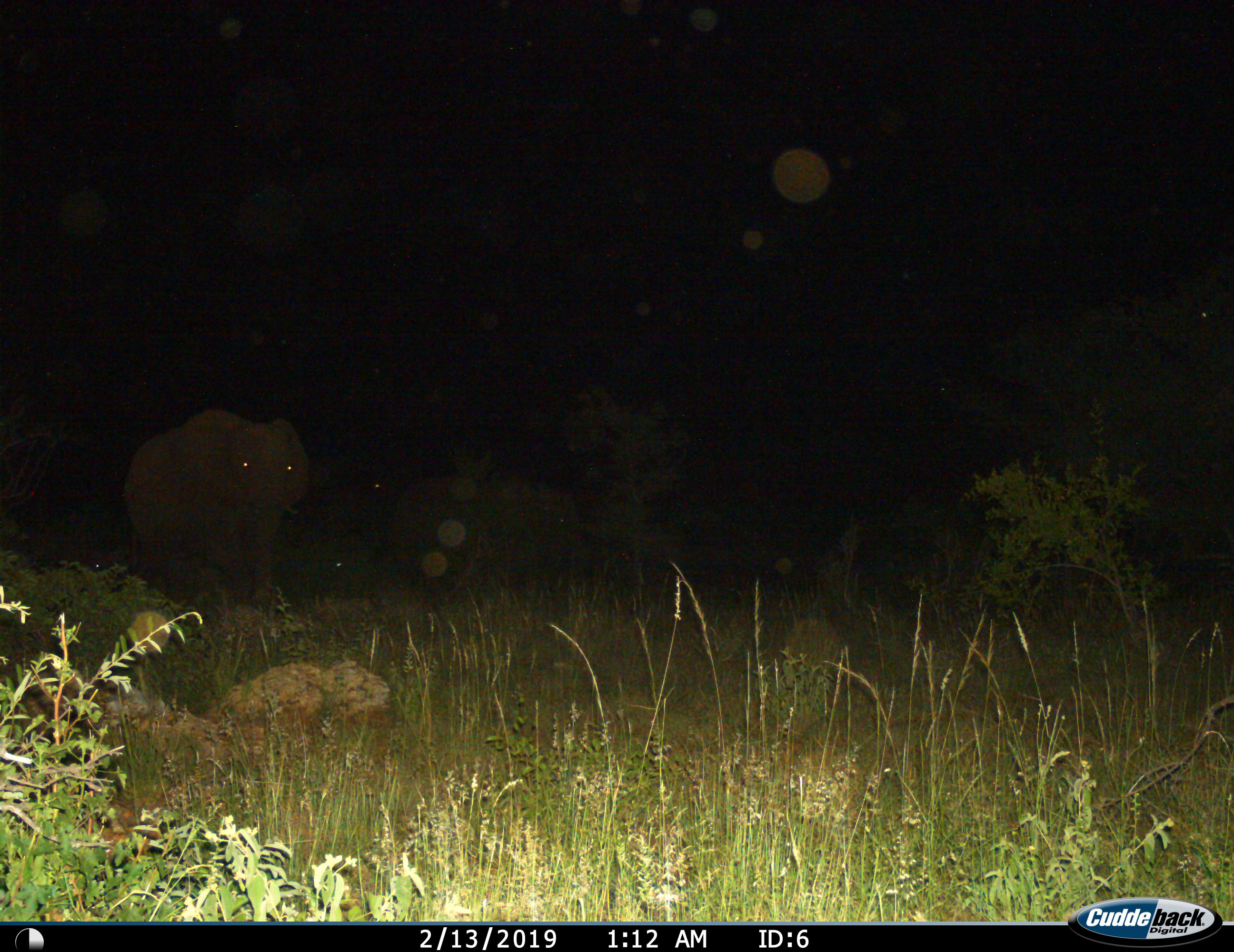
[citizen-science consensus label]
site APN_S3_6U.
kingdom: Animalia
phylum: Chordata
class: Mammalia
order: Proboscidea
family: Elephantidae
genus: Loxodonta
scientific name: Loxodonta africana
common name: african bush elephant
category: elephant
Elephant (african bush elephant) (Loxodonta africana), count 3. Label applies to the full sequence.